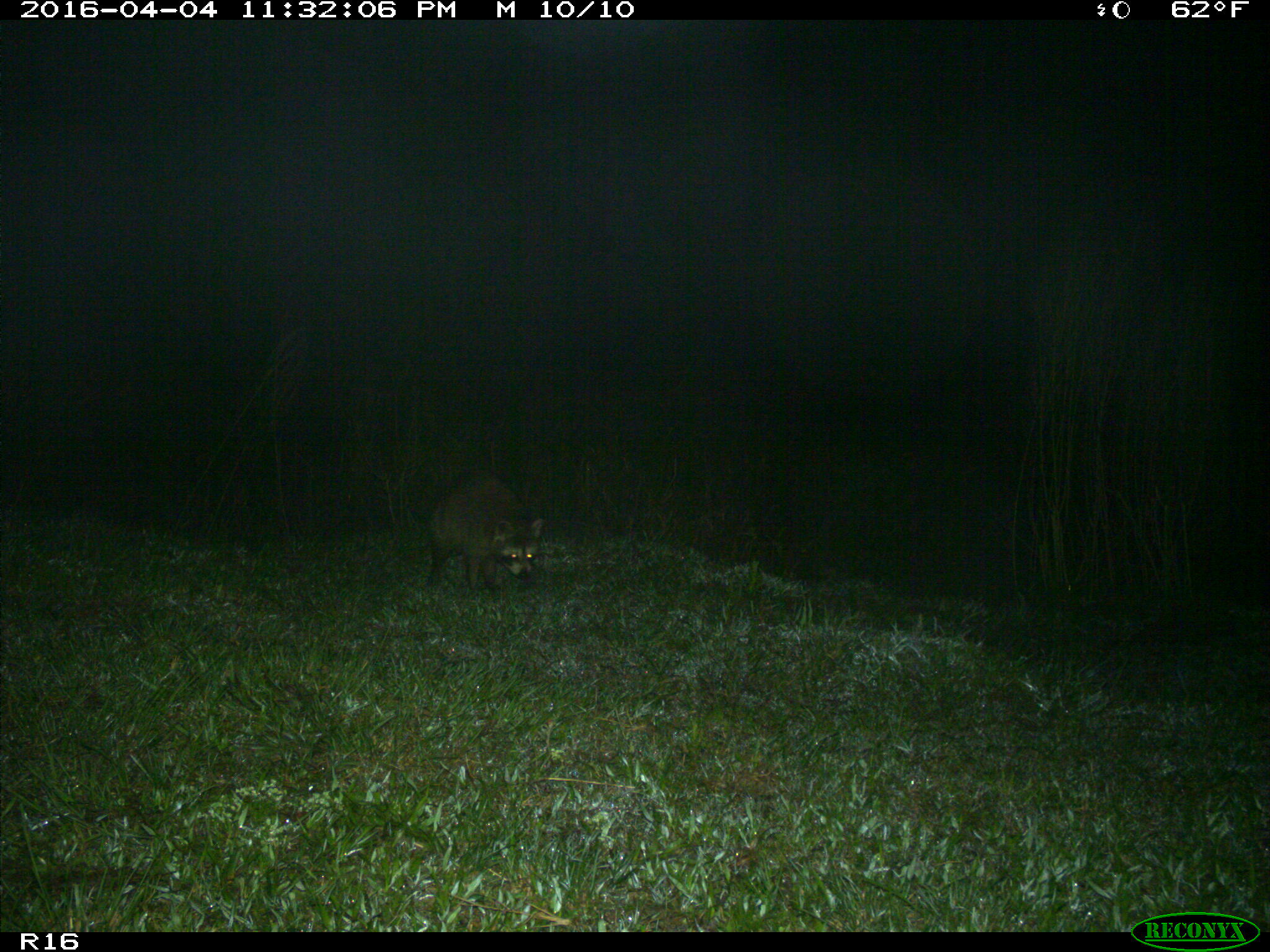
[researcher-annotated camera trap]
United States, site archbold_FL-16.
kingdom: Animalia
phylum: Chordata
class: Mammalia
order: Carnivora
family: Procyonidae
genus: Procyon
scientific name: Procyon lotor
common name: common raccoon